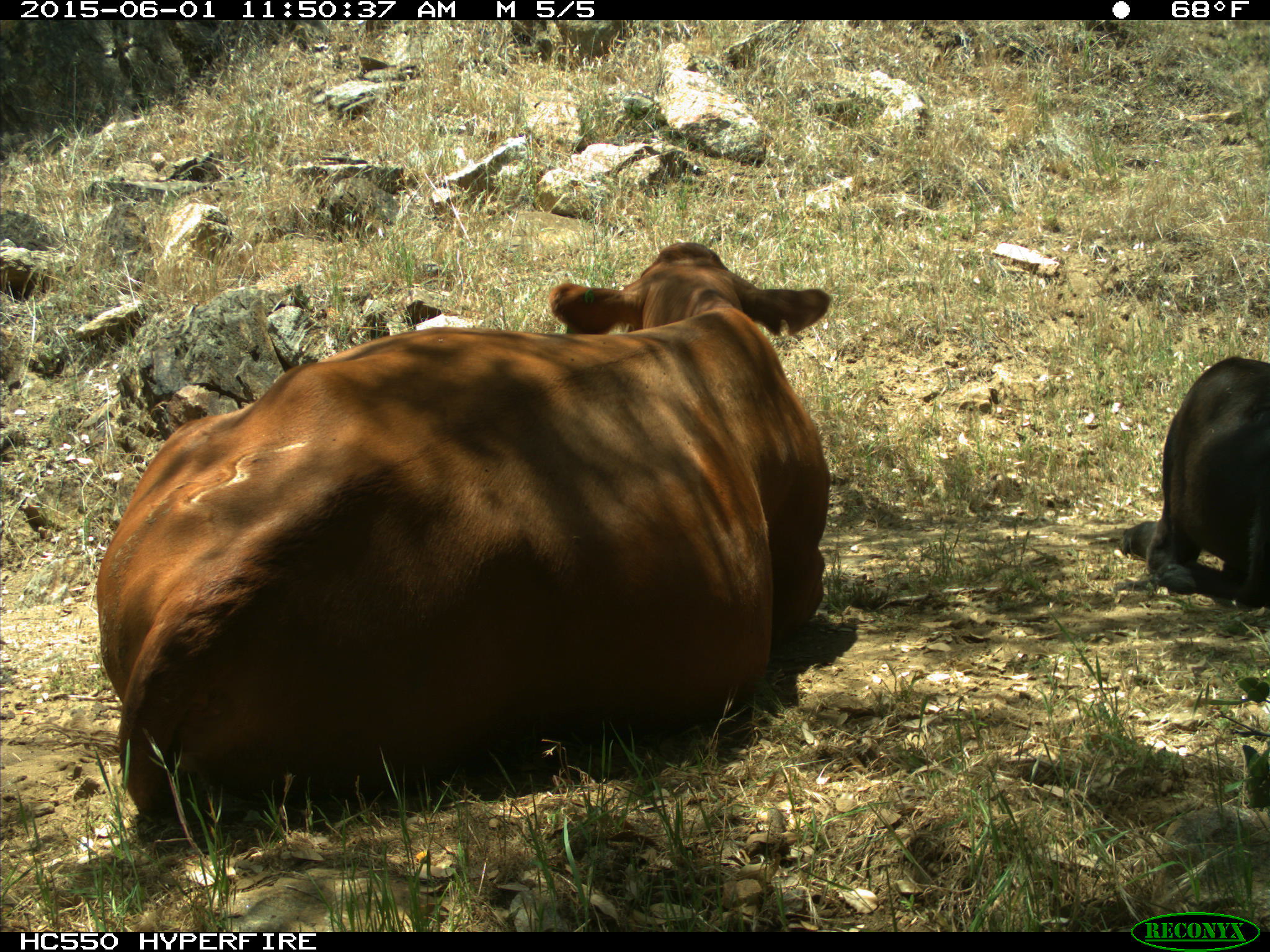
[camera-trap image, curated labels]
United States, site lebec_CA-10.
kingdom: Animalia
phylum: Chordata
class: Mammalia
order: Artiodactyla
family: Bovidae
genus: Bos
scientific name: Bos taurus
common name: domestic cow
Bos taurus (domestic cow).